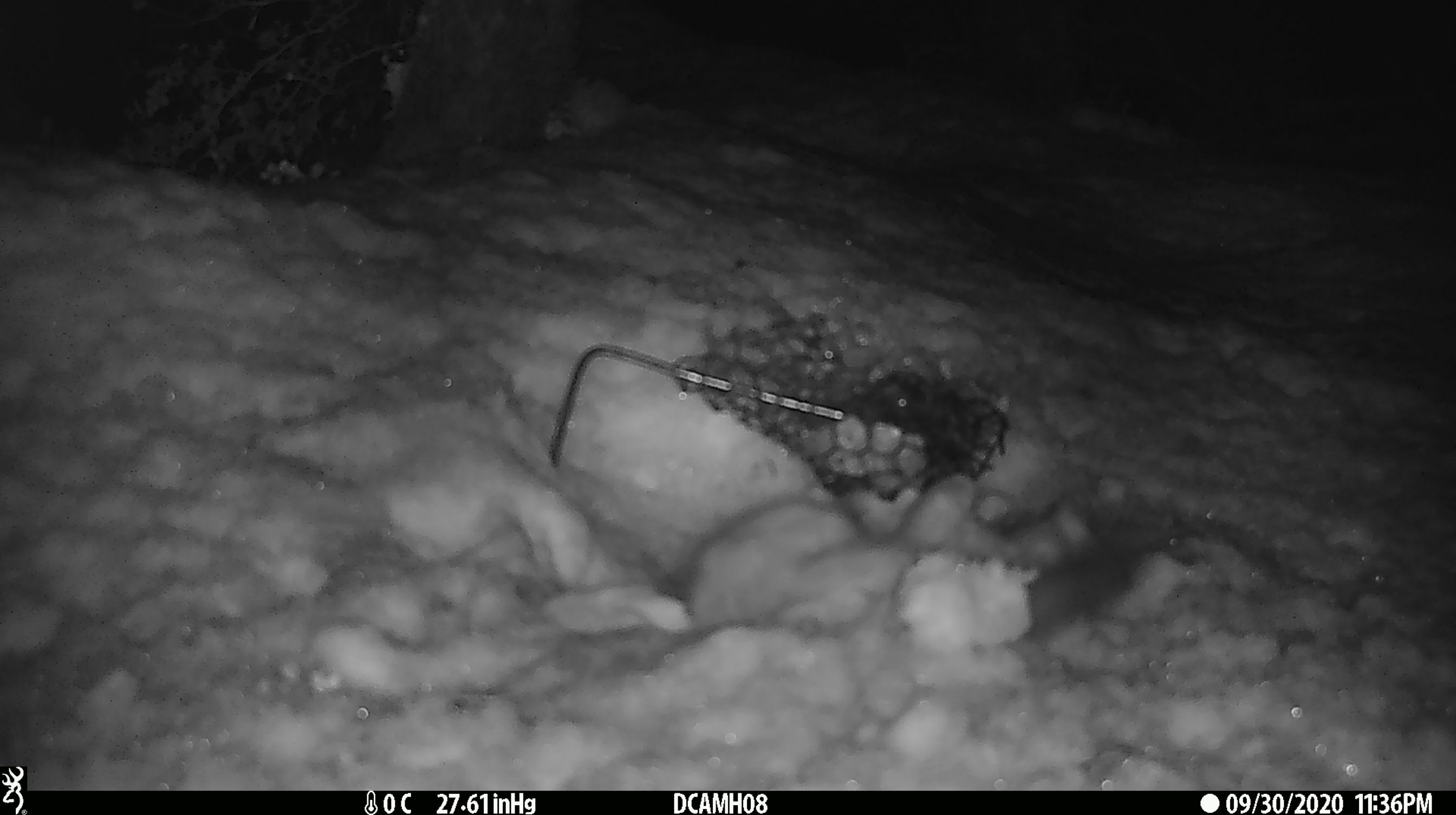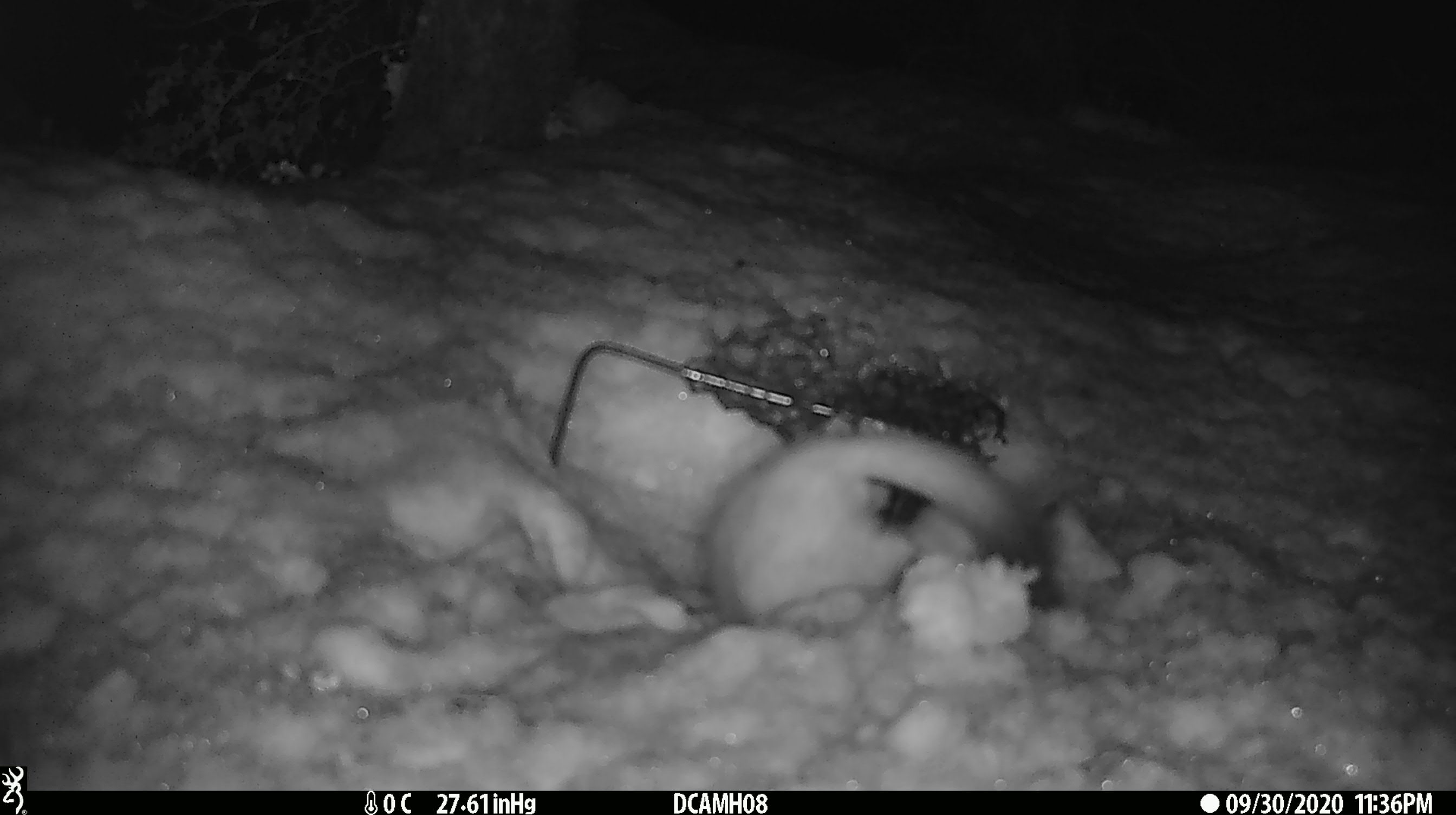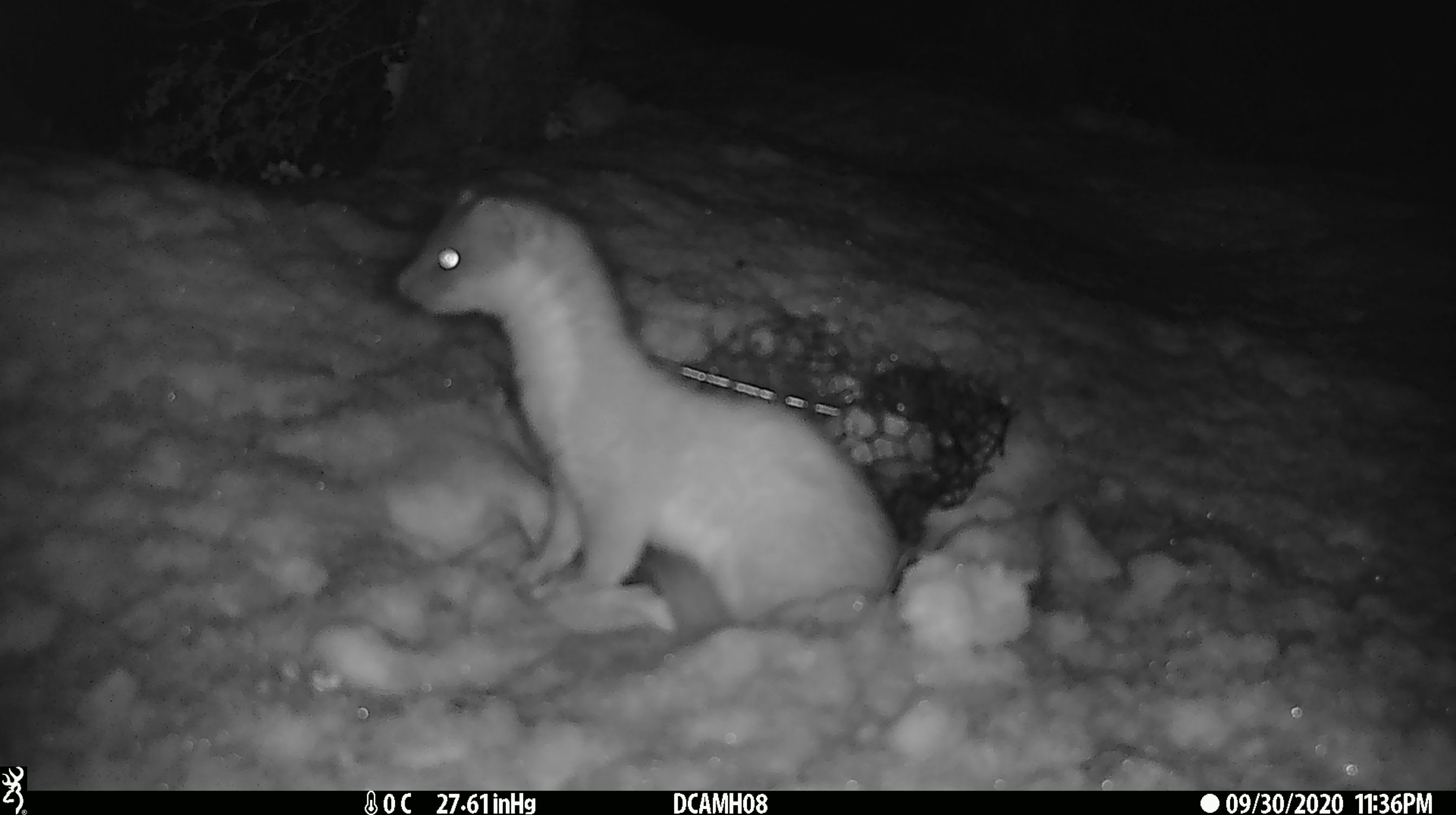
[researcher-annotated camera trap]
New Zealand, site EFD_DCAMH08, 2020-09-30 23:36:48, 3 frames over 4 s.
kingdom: Animalia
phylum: Chordata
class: Mammalia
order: Carnivora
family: Mustelidae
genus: Mustela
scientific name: Mustela erminea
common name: stoat